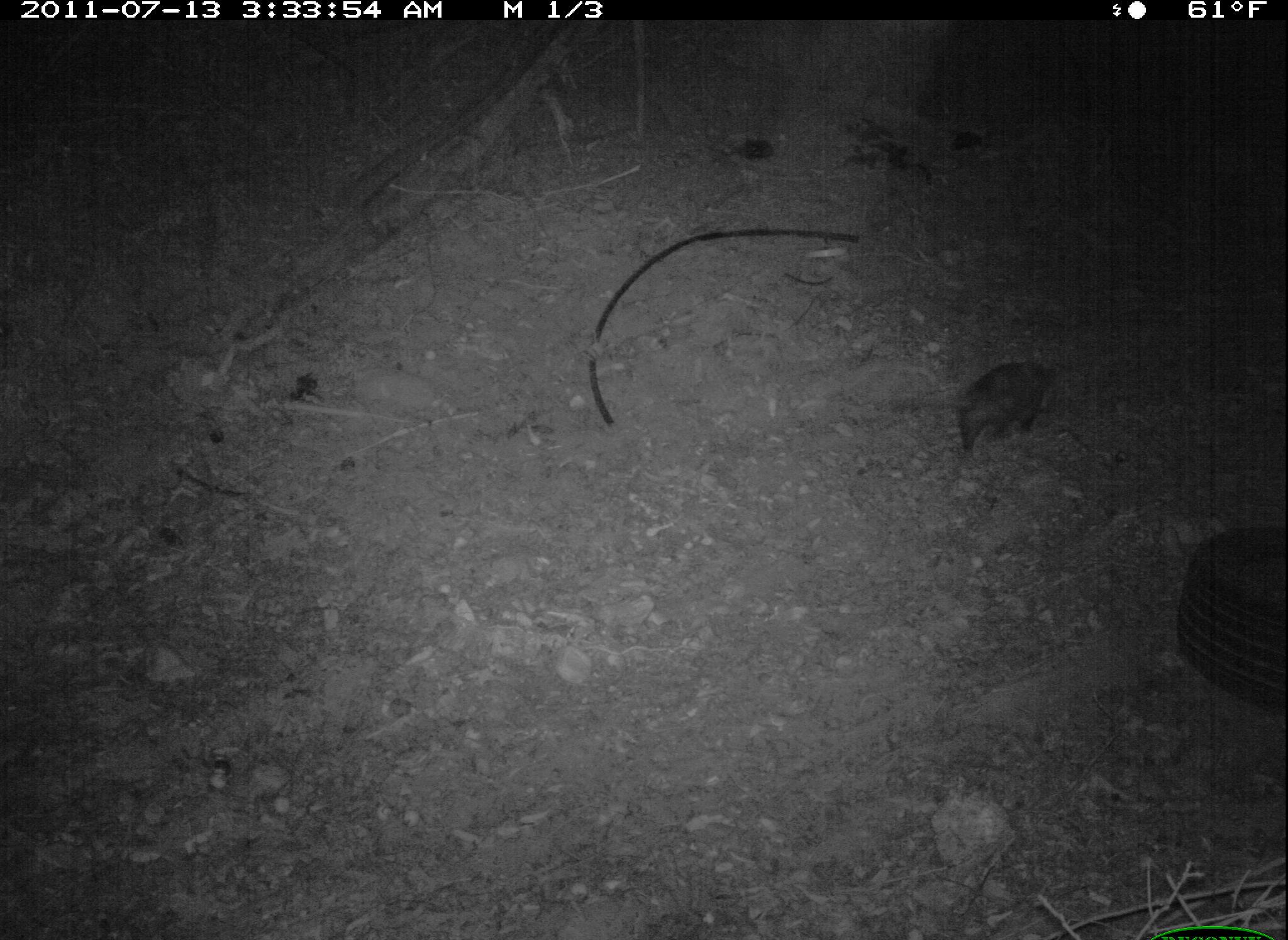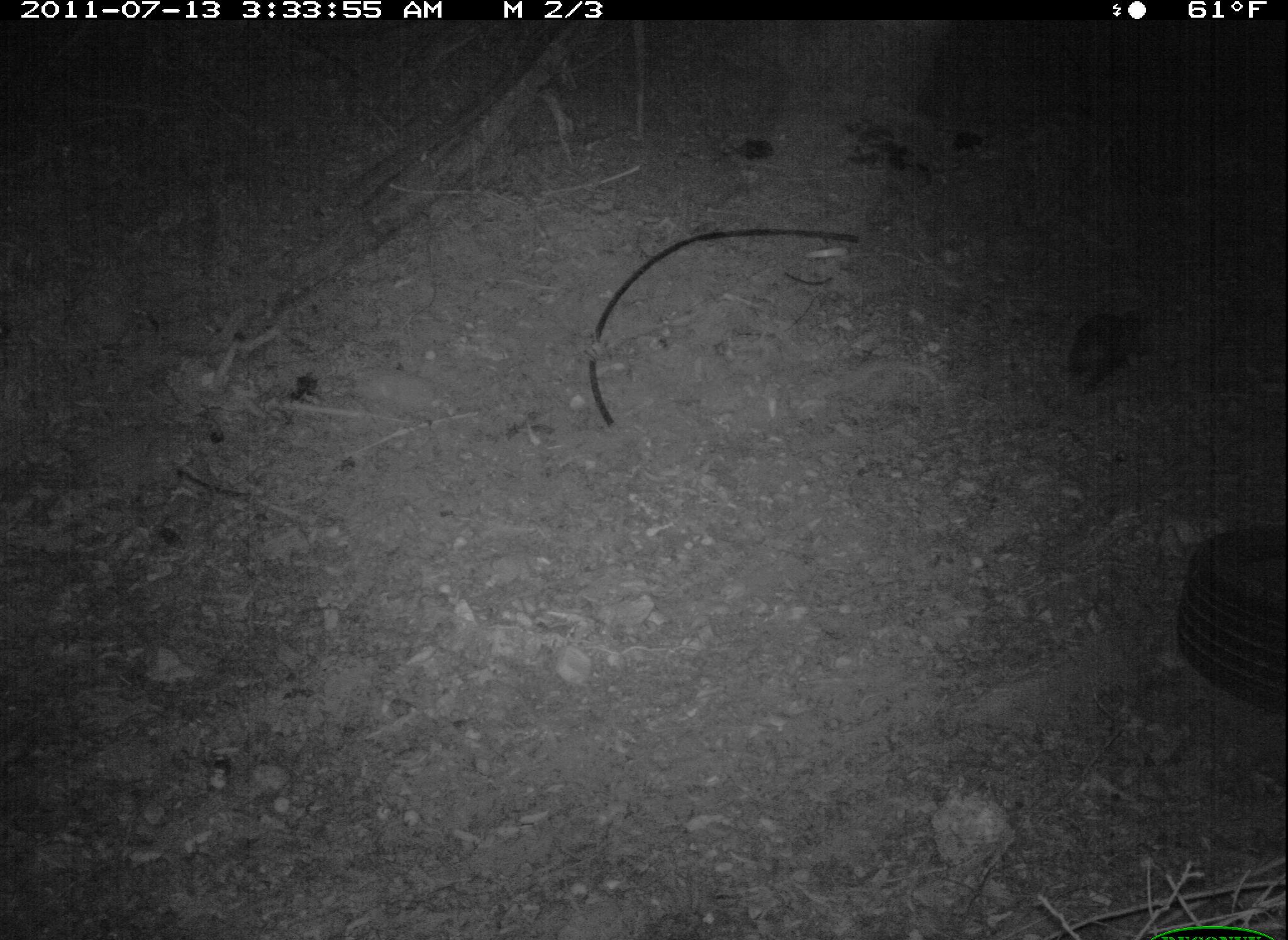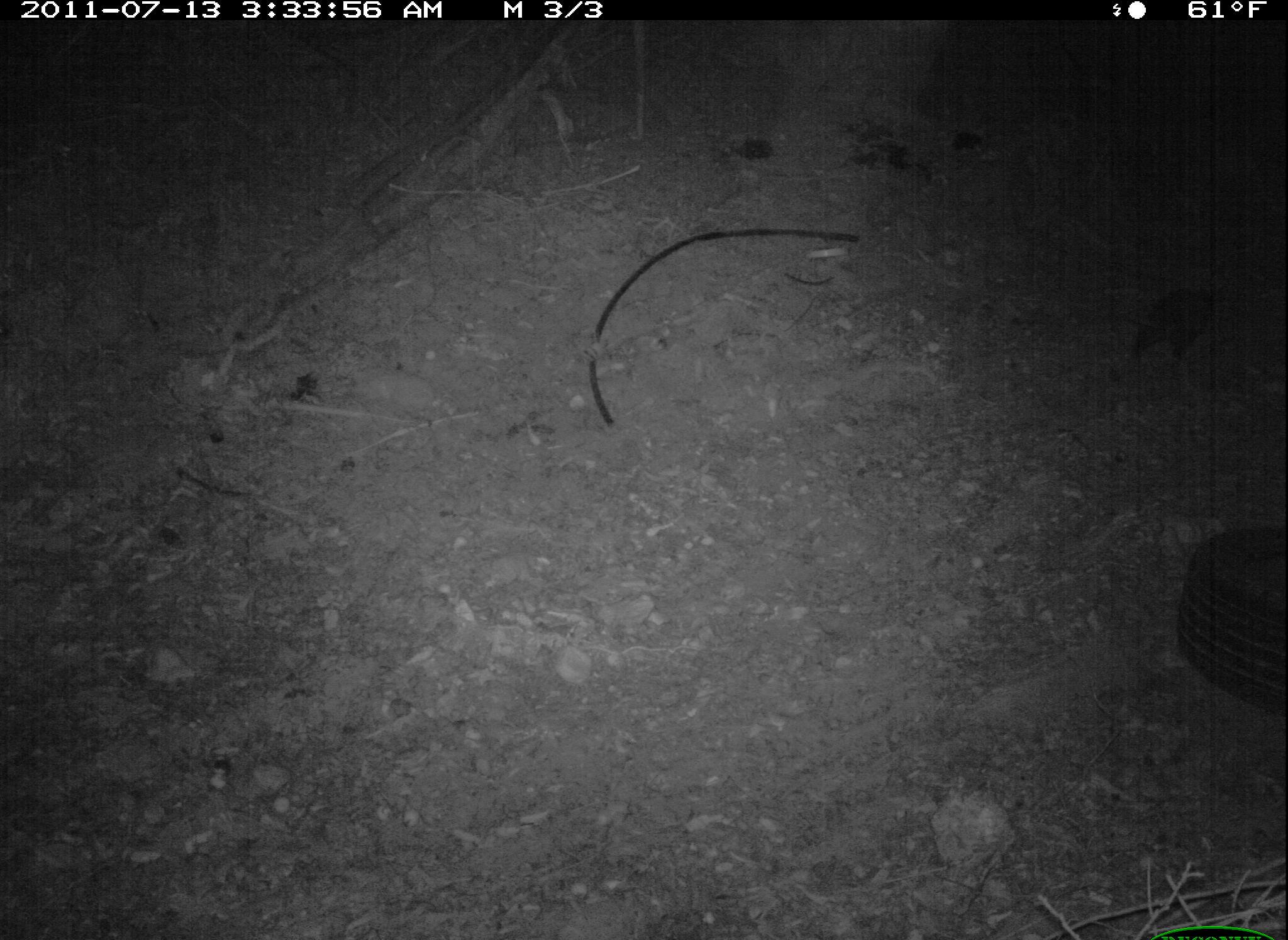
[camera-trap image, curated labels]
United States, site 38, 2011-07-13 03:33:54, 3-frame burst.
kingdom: Animalia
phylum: Chordata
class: Mammalia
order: Didelphimorphia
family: Didelphidae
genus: Didelphis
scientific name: Didelphis virginiana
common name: virginia opossum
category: opossum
Opossum (virginia opossum) (Didelphis virginiana).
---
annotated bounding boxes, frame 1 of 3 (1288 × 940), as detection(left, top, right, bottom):
opossum: detection(945, 348, 1103, 472)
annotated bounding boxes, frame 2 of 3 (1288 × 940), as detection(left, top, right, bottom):
opossum: detection(1059, 293, 1158, 401)